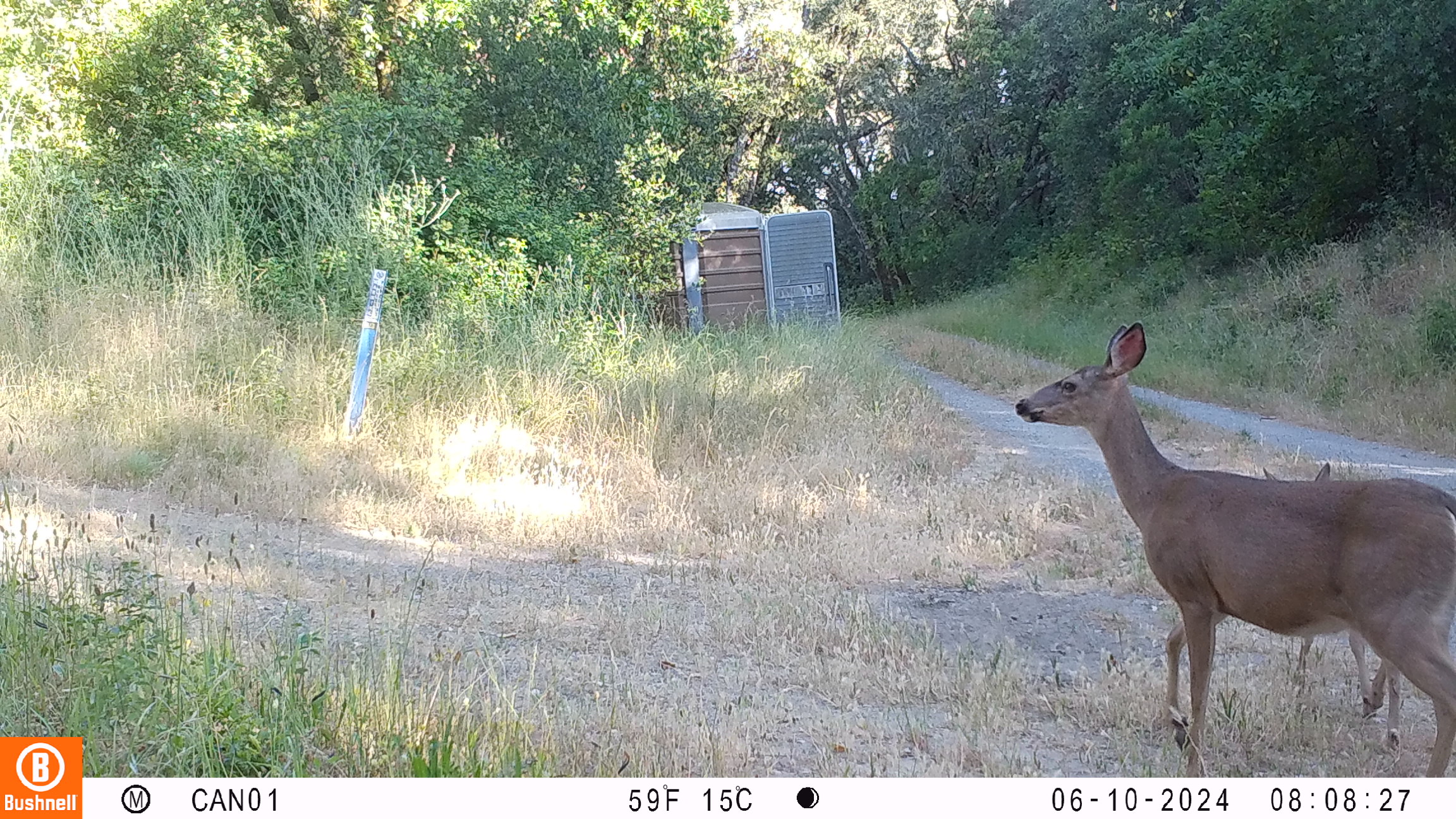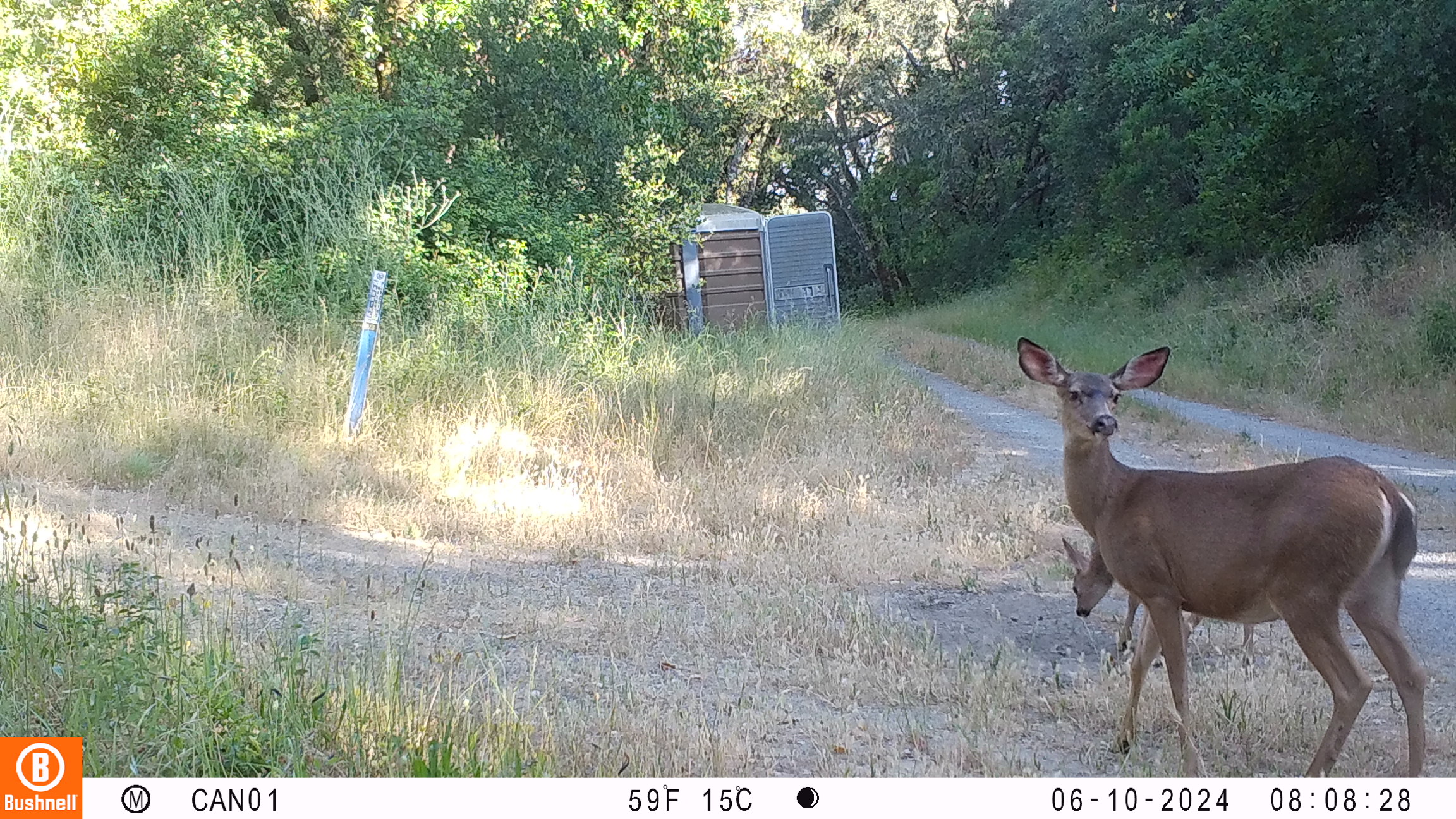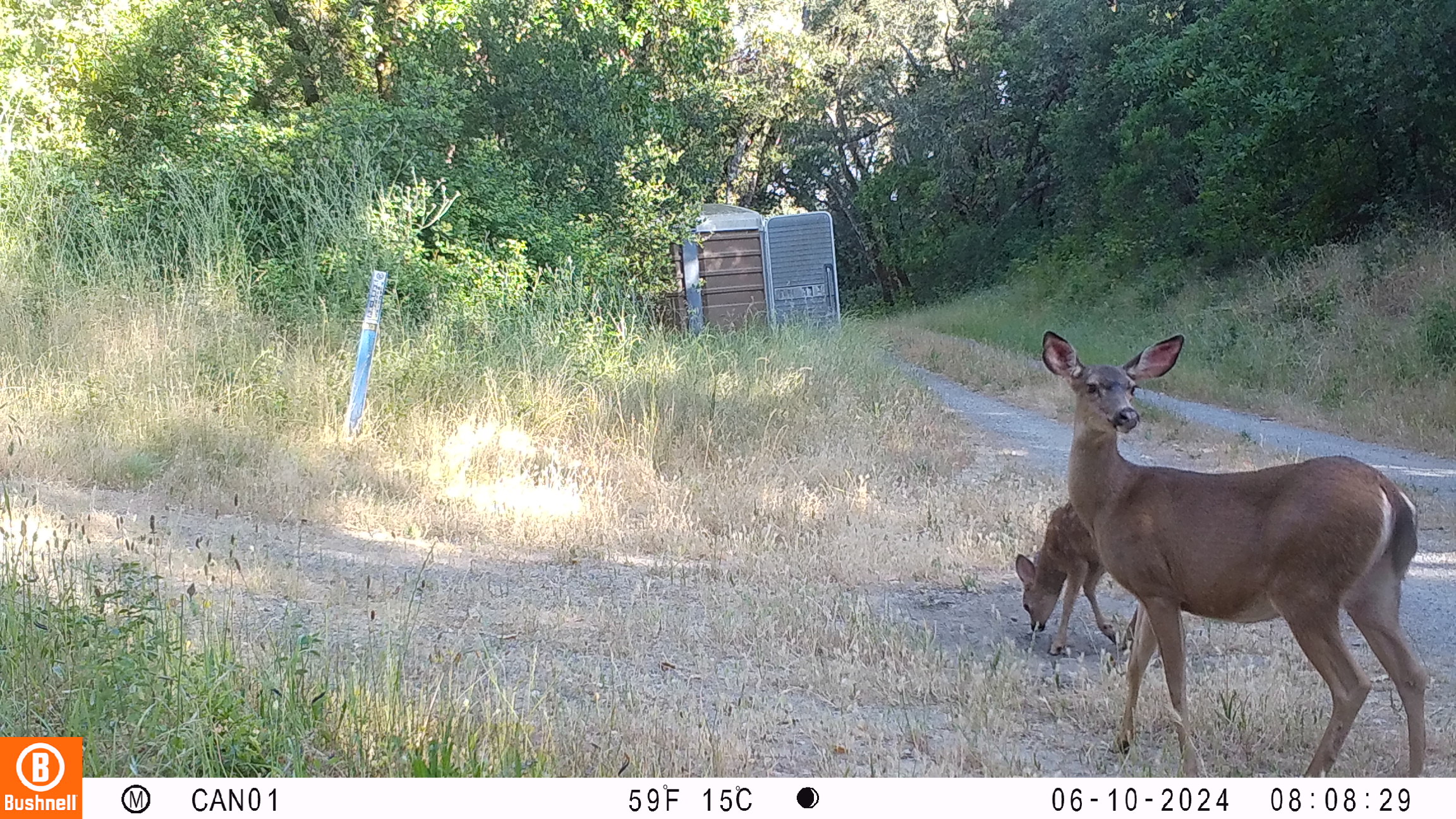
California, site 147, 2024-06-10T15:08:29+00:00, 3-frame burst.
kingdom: Animalia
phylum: Chordata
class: Mammalia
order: Artiodactyla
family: Cervidae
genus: Odocoileus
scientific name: Odocoileus hemionus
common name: mule deer